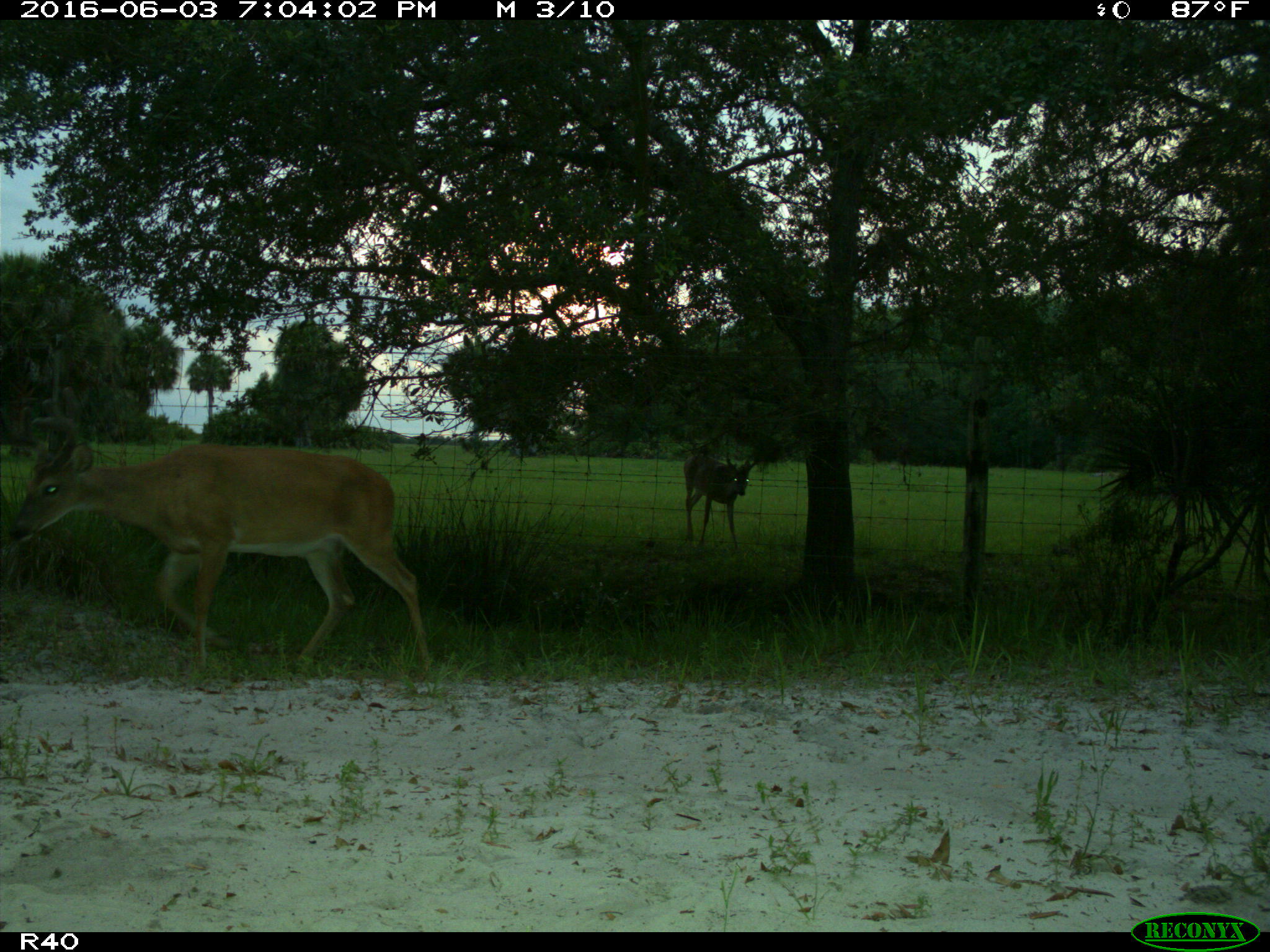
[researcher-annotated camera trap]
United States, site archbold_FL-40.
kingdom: Animalia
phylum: Chordata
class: Mammalia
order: Artiodactyla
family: Cervidae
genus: Odocoileus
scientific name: Odocoileus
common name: deer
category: unidentified deer